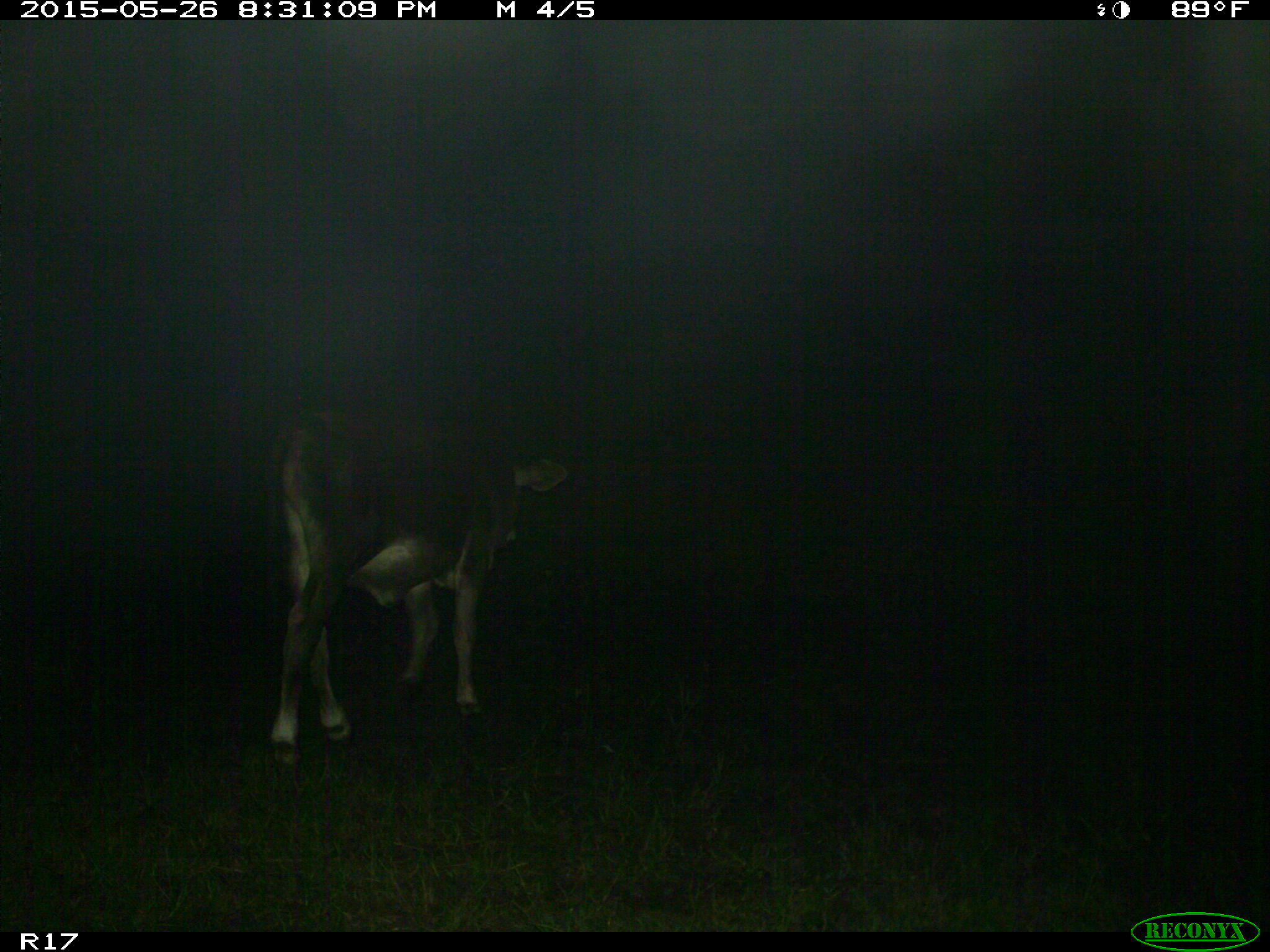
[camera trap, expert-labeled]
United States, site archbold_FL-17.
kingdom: Animalia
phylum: Chordata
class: Mammalia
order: Artiodactyla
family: Bovidae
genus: Bos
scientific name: Bos taurus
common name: domestic cow